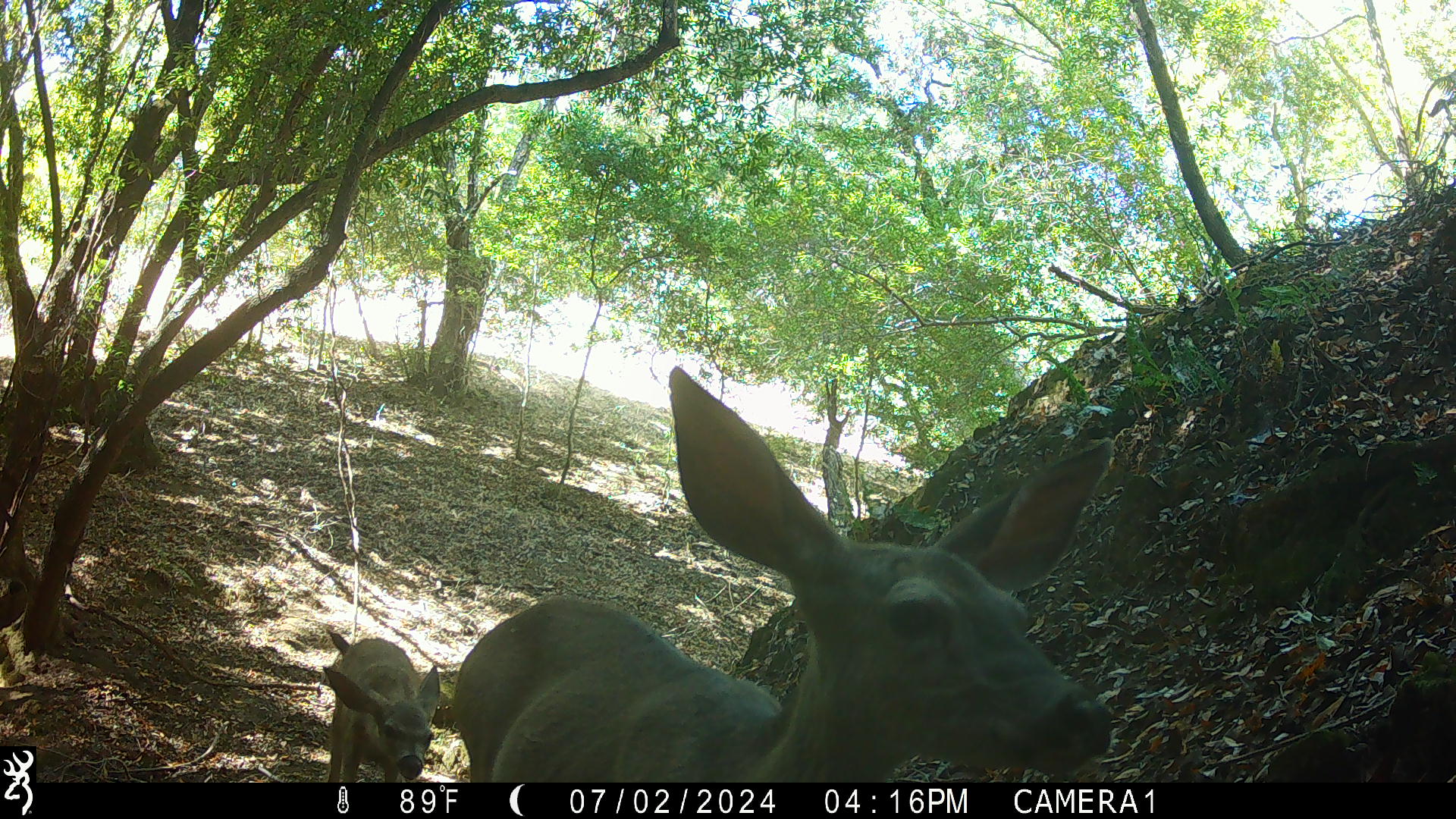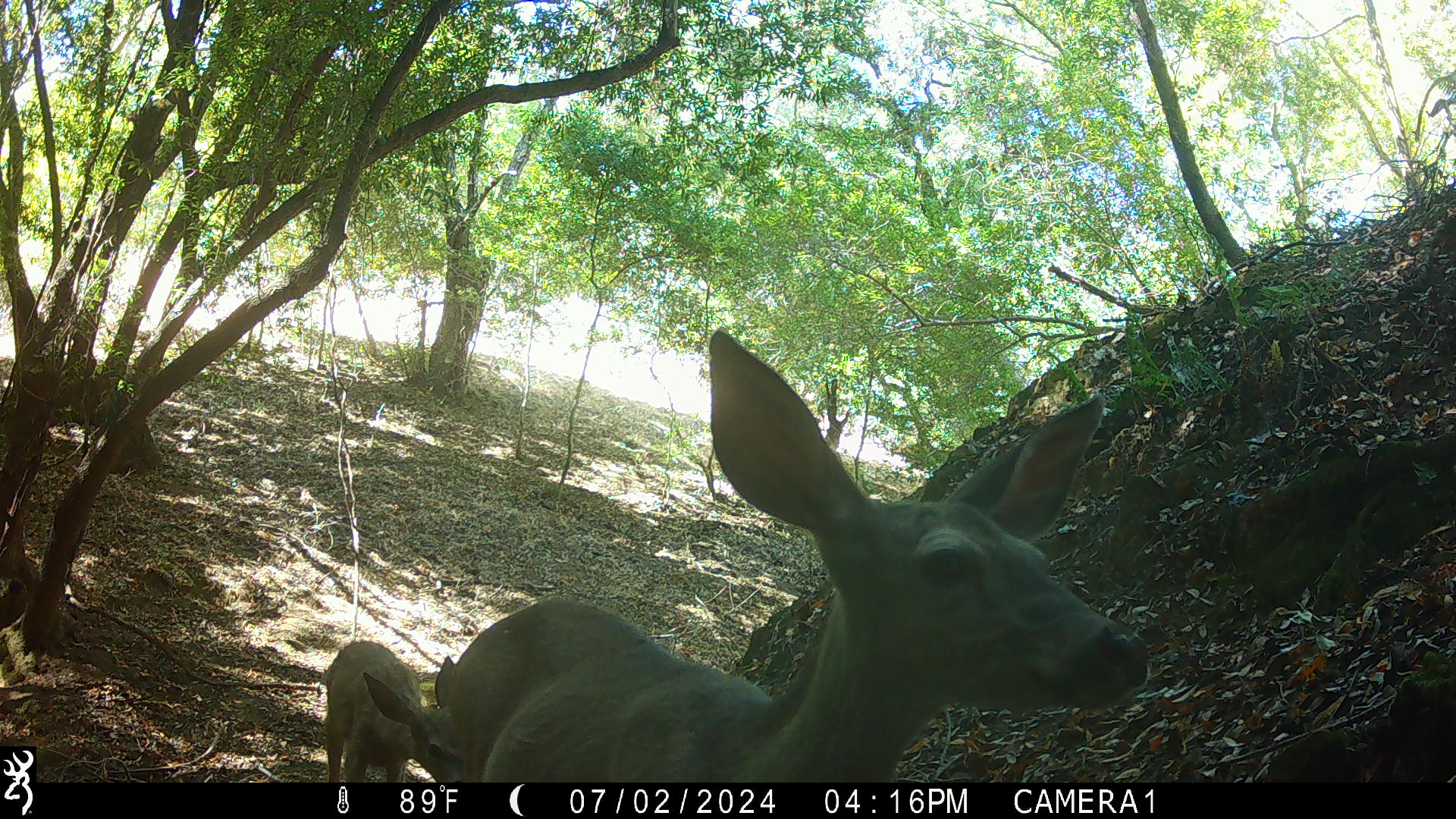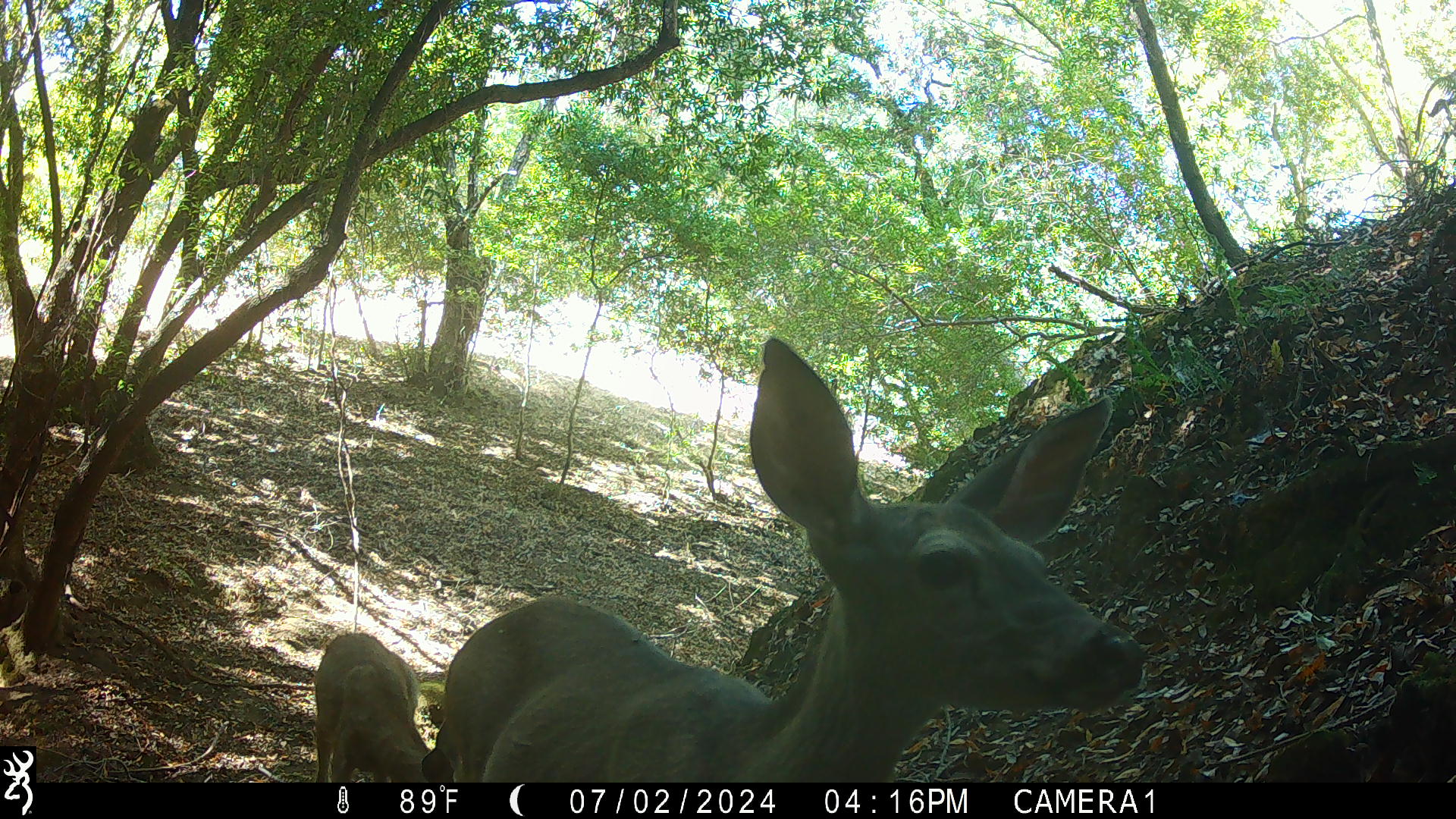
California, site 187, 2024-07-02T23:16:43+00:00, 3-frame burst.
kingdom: Animalia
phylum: Chordata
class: Mammalia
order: Artiodactyla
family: Cervidae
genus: Odocoileus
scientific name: Odocoileus hemionus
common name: mule deer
Mule deer (Odocoileus hemionus).